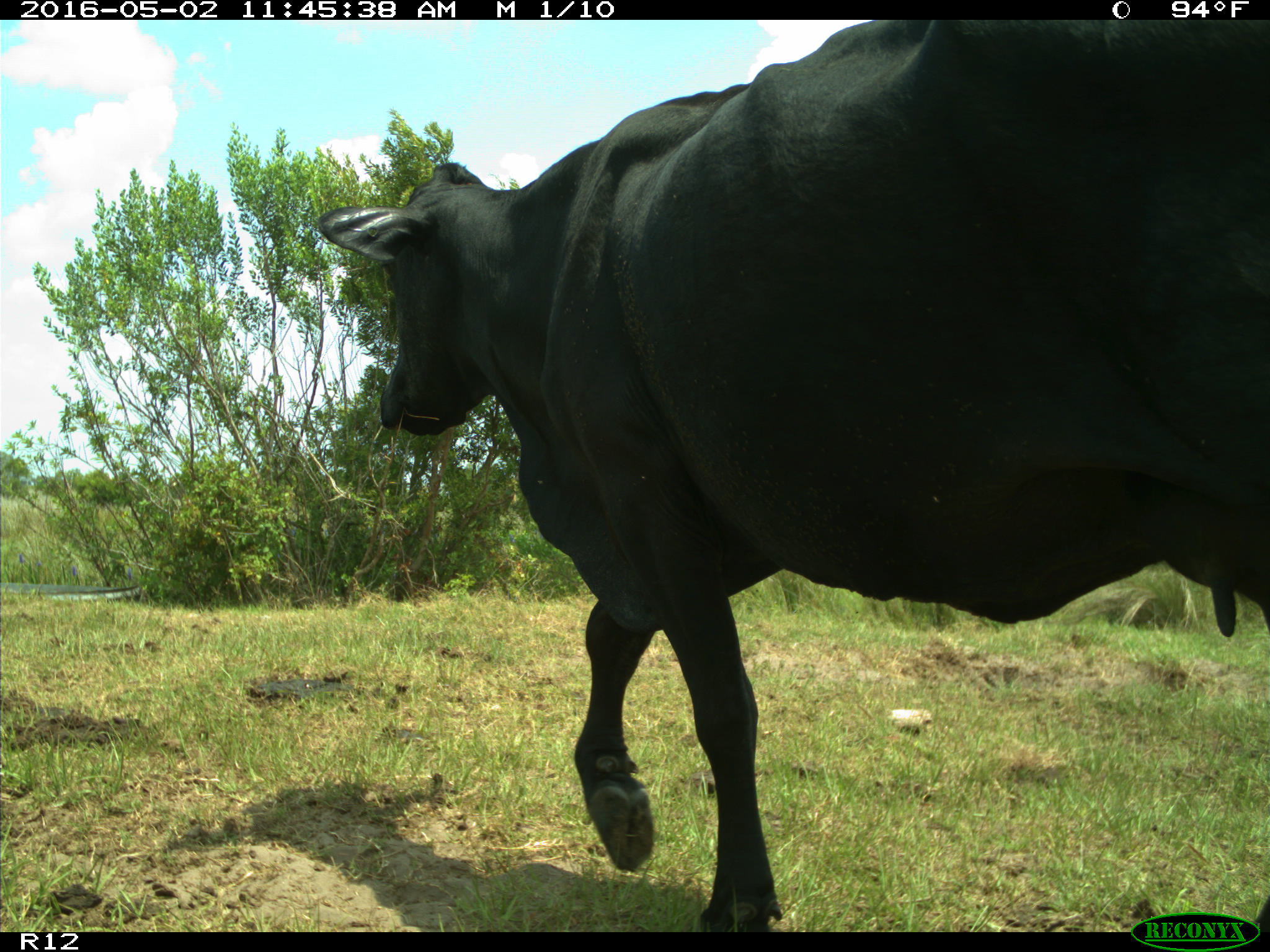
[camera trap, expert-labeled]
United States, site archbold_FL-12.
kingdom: Animalia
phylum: Chordata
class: Mammalia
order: Artiodactyla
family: Bovidae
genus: Bos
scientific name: Bos taurus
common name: domestic cow